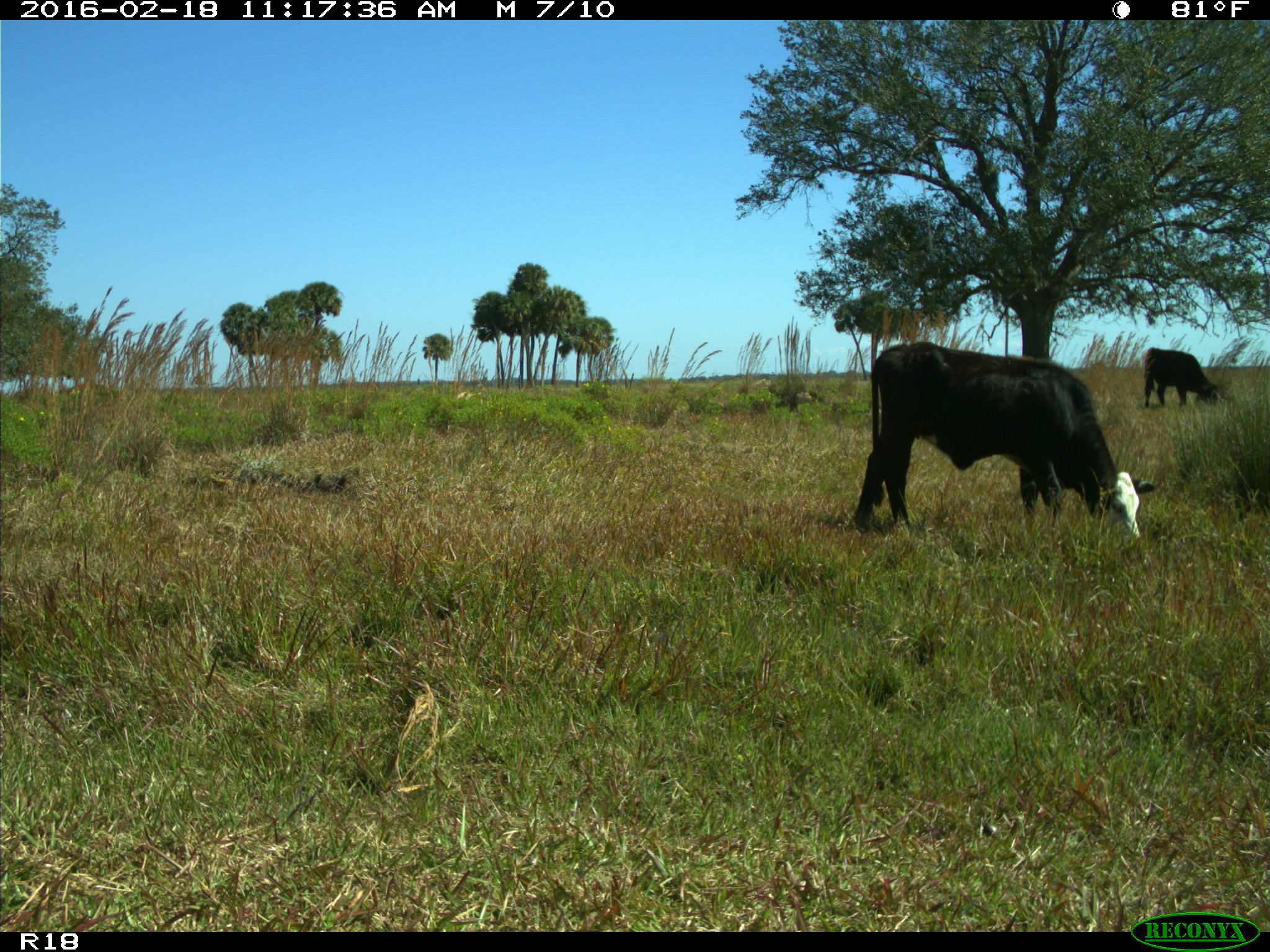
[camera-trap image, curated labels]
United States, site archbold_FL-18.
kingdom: Animalia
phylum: Chordata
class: Mammalia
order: Artiodactyla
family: Bovidae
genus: Bos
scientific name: Bos taurus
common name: domestic cow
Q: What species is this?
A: Bos taurus (domestic cow).